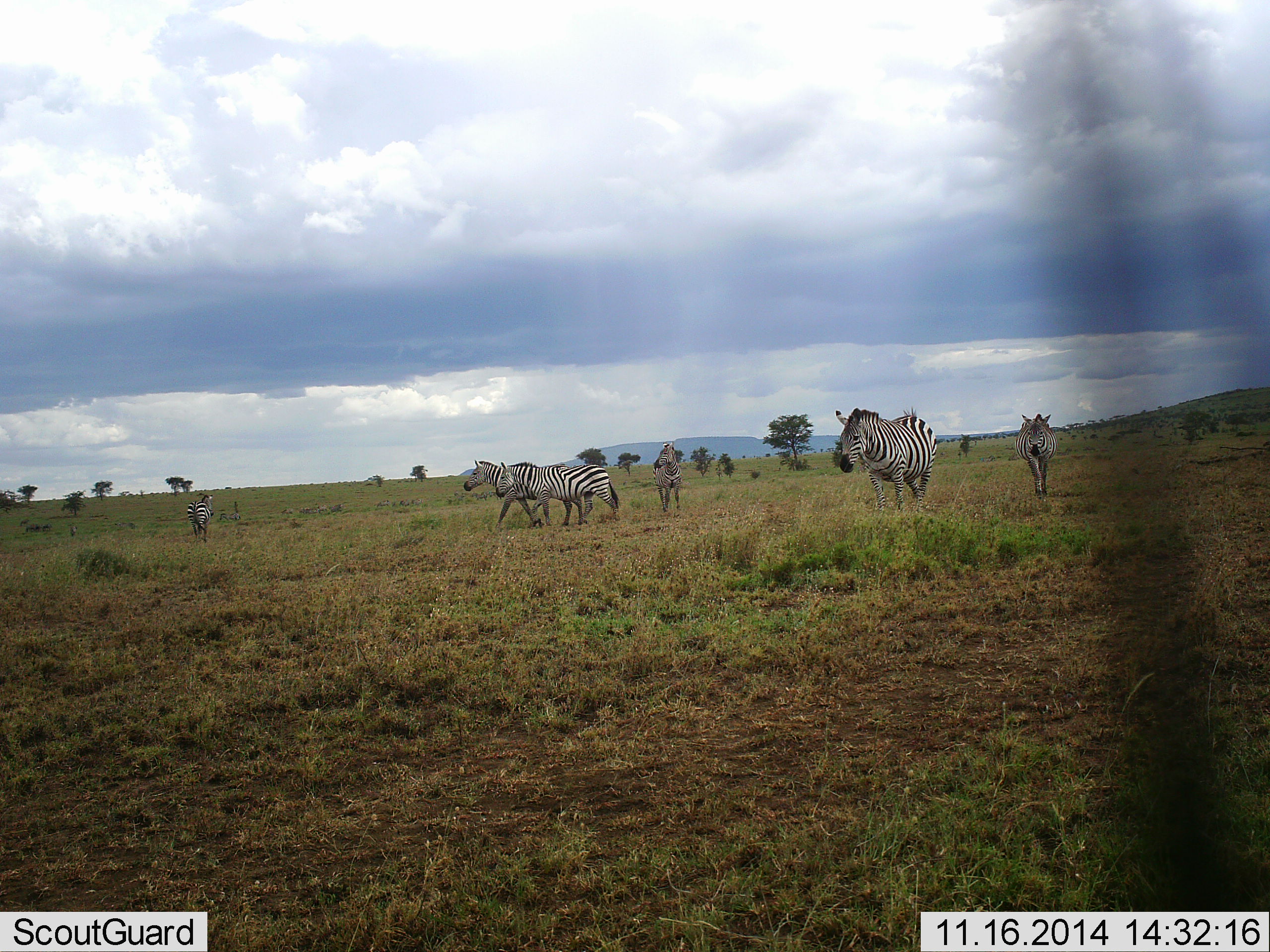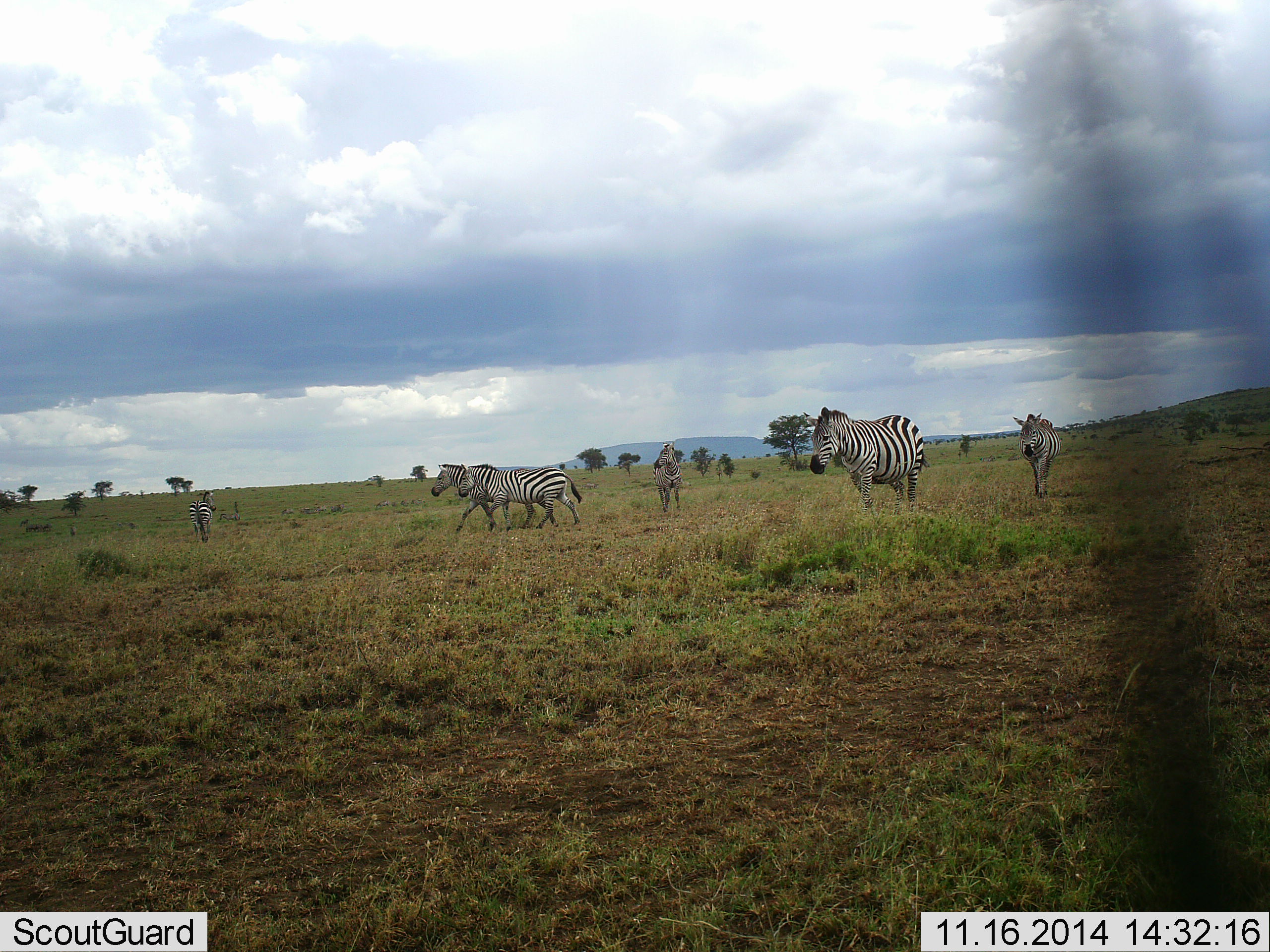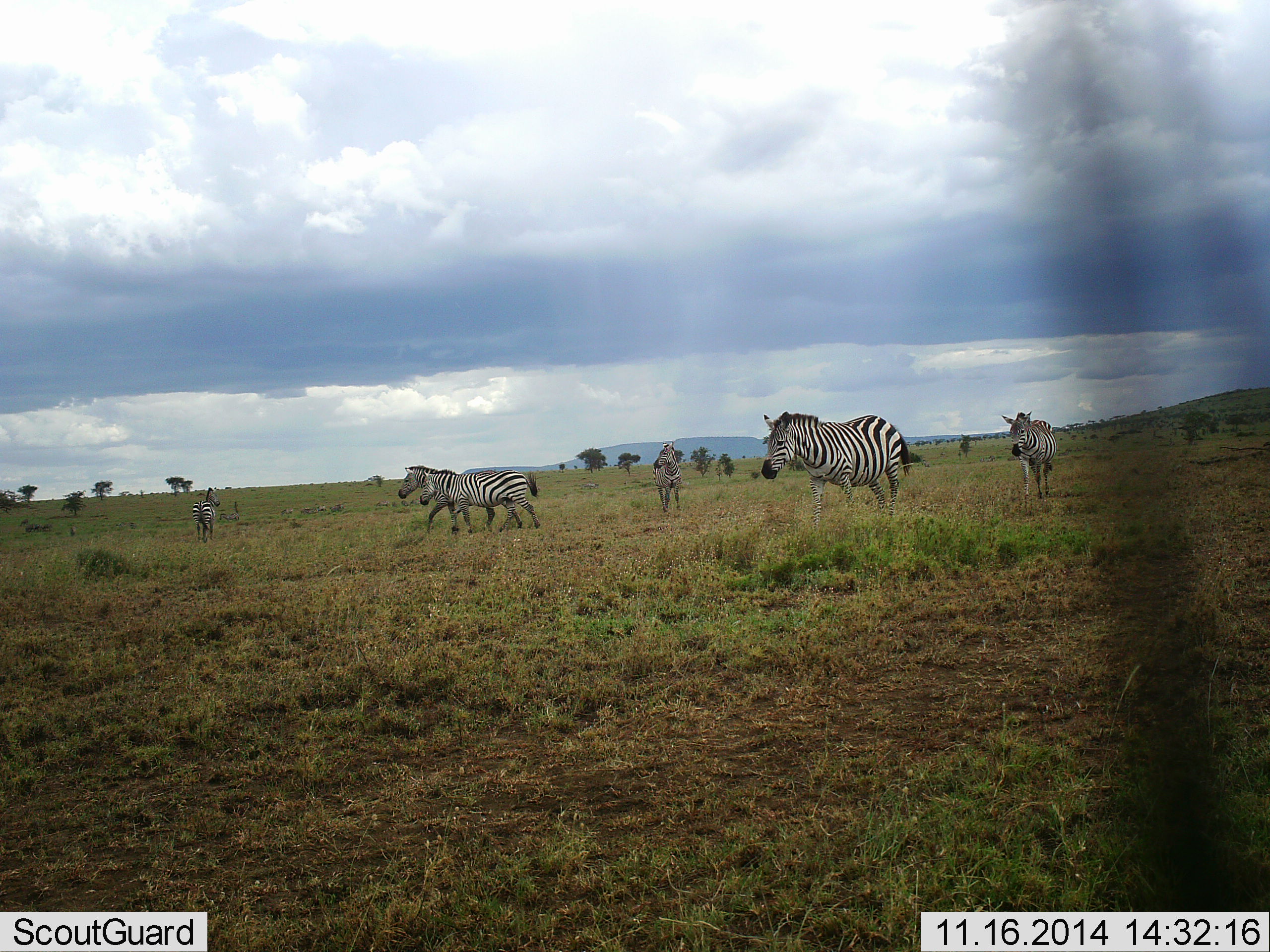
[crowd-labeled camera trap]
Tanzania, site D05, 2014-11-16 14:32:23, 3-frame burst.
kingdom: Animalia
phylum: Chordata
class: Mammalia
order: Perissodactyla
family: Equidae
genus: Equus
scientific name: Equus quagga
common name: plains zebra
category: zebra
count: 6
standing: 50%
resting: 0%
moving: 100%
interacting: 0%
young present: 10%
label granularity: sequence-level